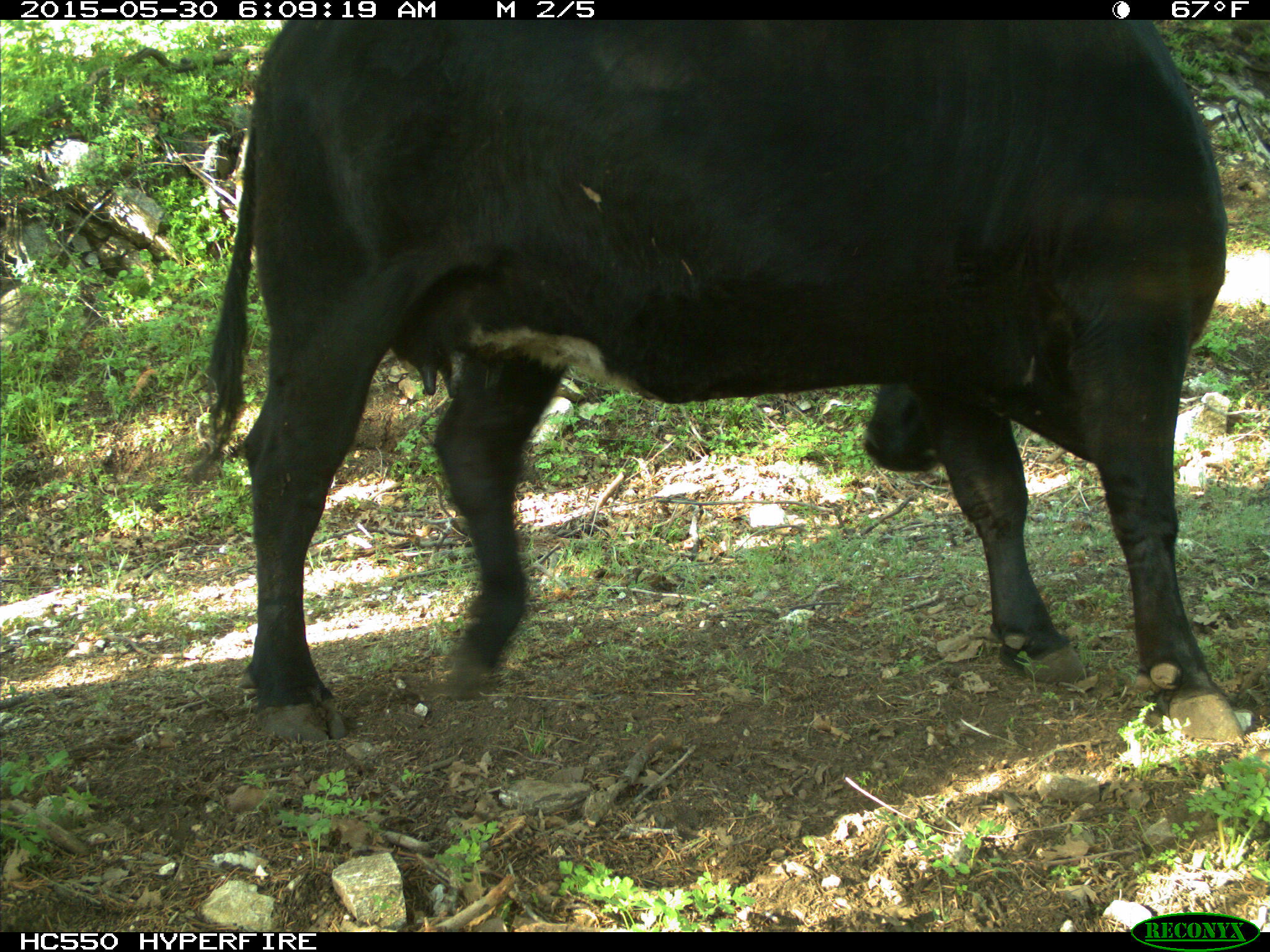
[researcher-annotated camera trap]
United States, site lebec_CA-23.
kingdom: Animalia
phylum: Chordata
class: Mammalia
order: Artiodactyla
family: Bovidae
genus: Bos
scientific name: Bos taurus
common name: domestic cow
Bos taurus (domestic cow).